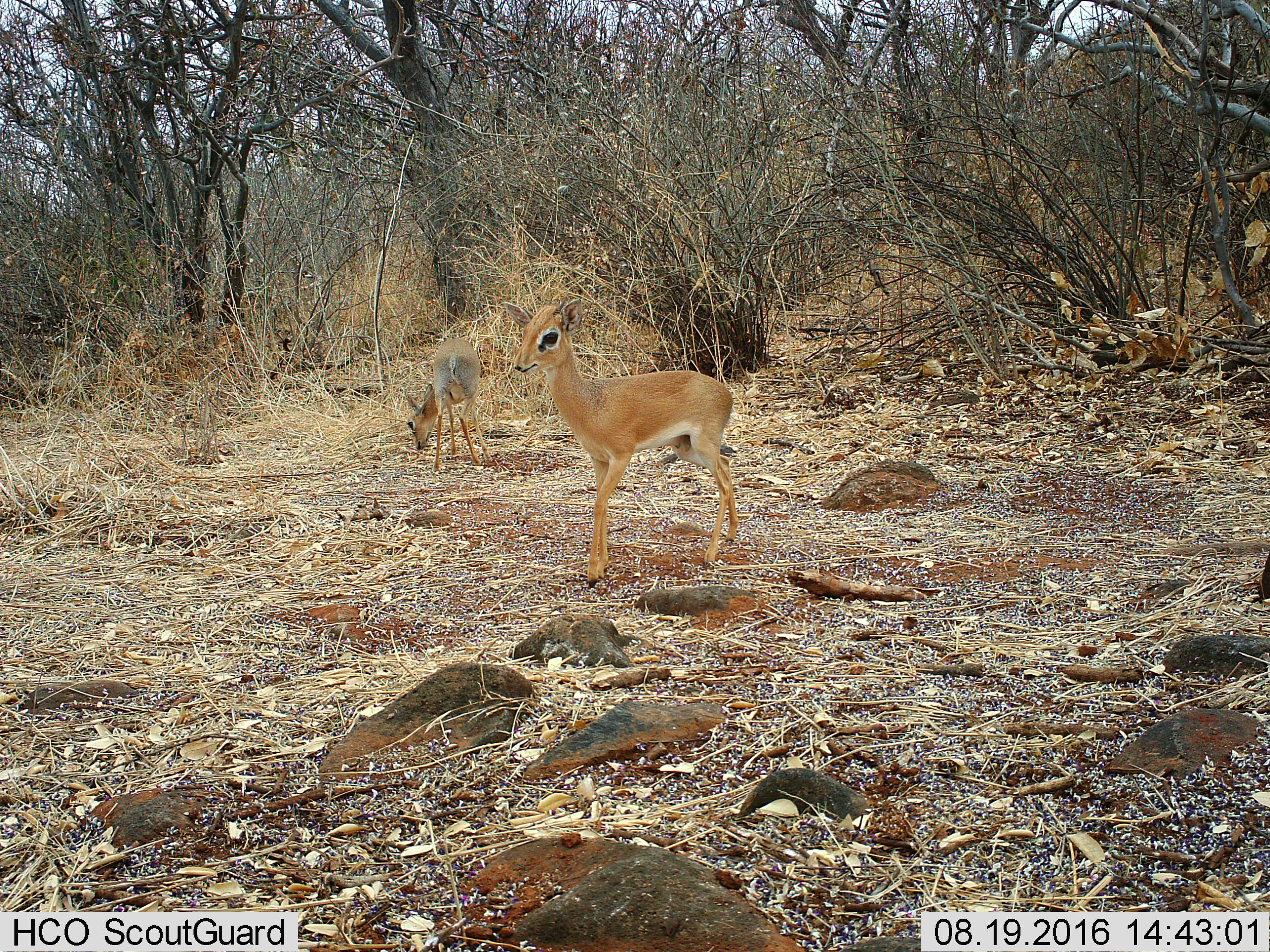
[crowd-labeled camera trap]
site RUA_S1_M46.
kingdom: Animalia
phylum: Chordata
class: Mammalia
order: Artiodactyla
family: Bovidae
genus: Madoqua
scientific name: Madoqua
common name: dik-dik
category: dikdik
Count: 2.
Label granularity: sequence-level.